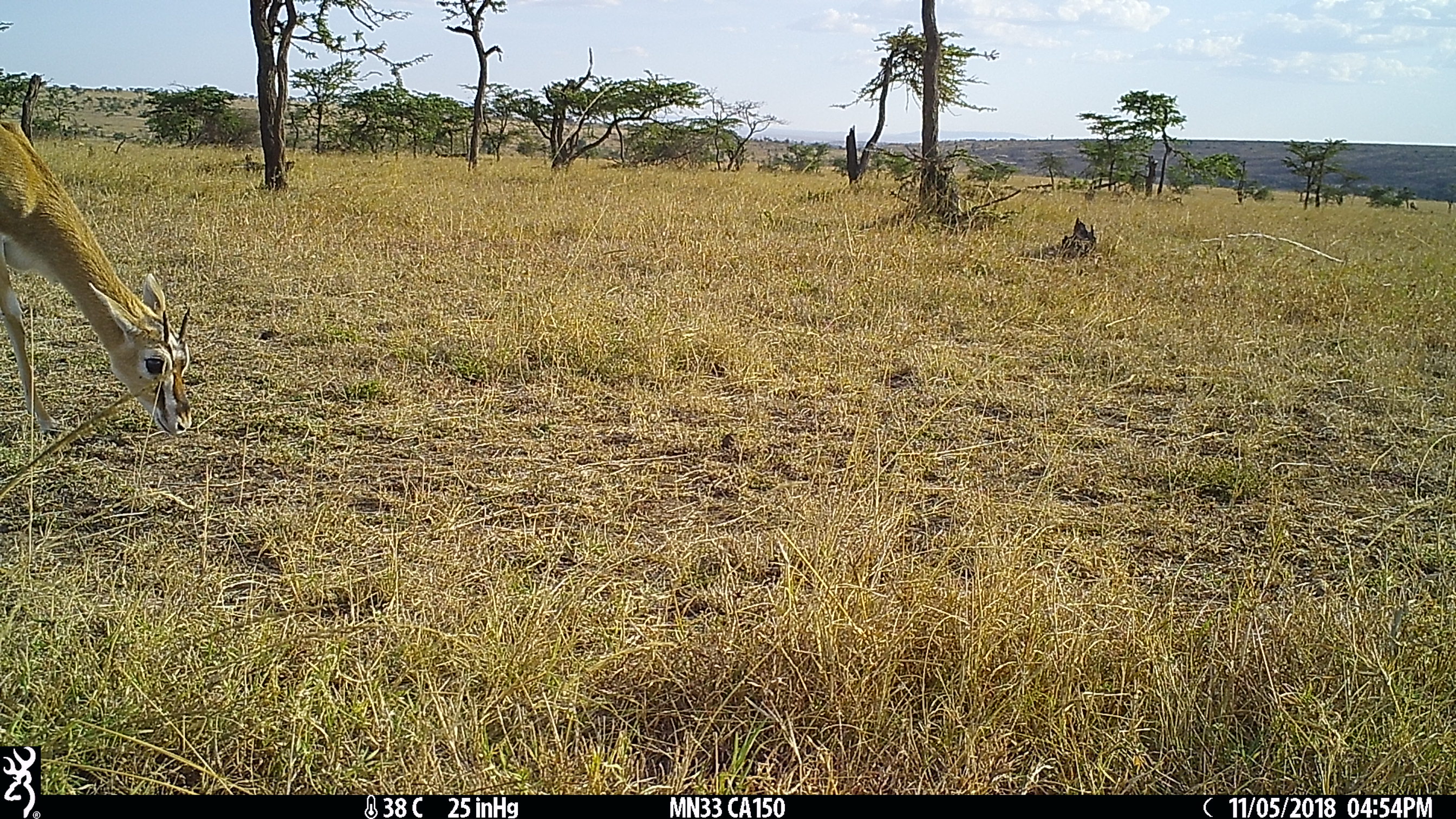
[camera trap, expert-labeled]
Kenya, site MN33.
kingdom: Animalia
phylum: Chordata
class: Mammalia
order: Artiodactyla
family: Bovidae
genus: Eudorcas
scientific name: Eudorcas thomsonii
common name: thomon's gazelle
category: gazelle thomsons